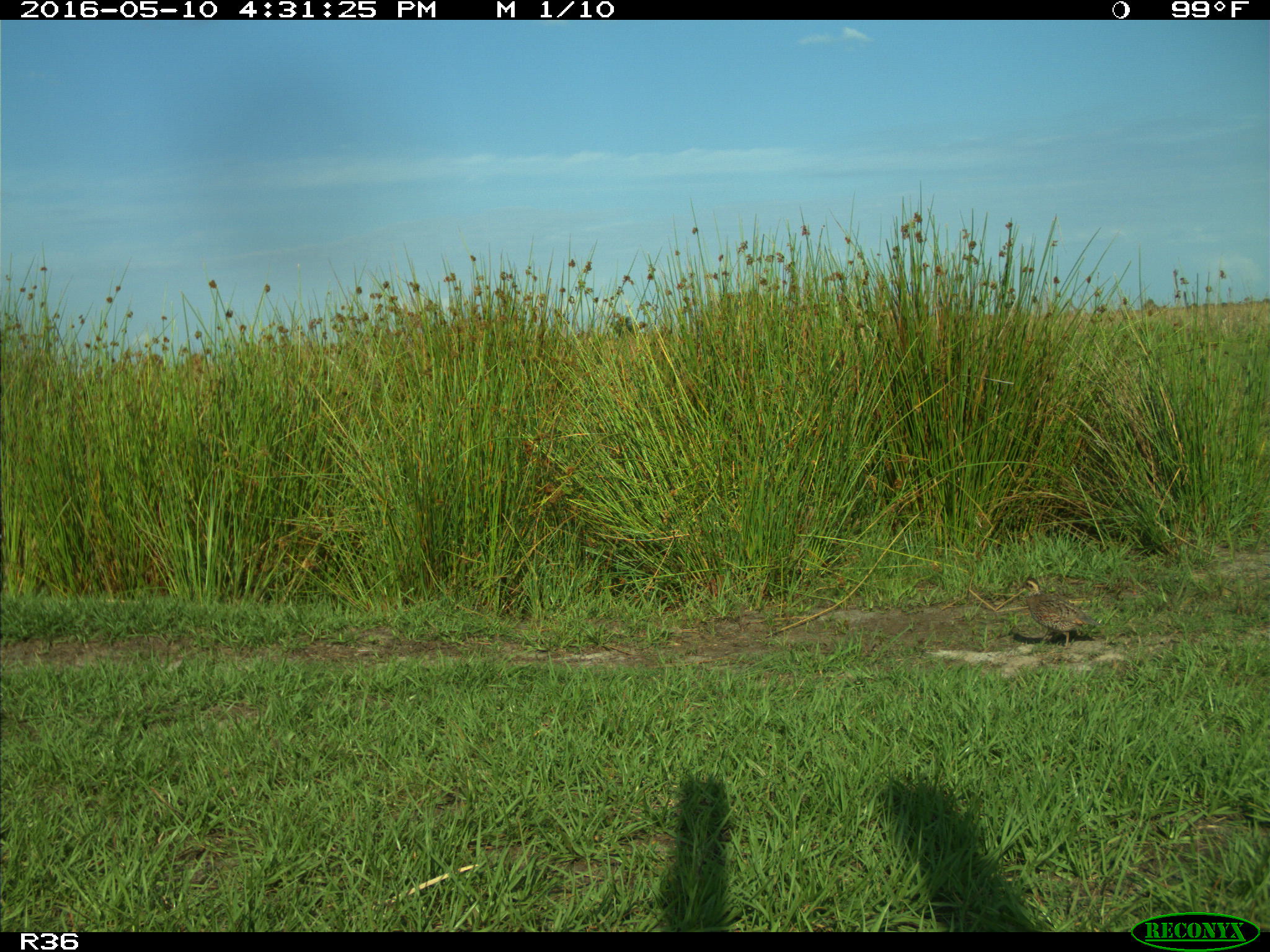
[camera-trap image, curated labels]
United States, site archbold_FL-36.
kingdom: Animalia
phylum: Chordata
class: Aves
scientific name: Aves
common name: birds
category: unidentified bird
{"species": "unidentified bird (birds) (Aves)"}